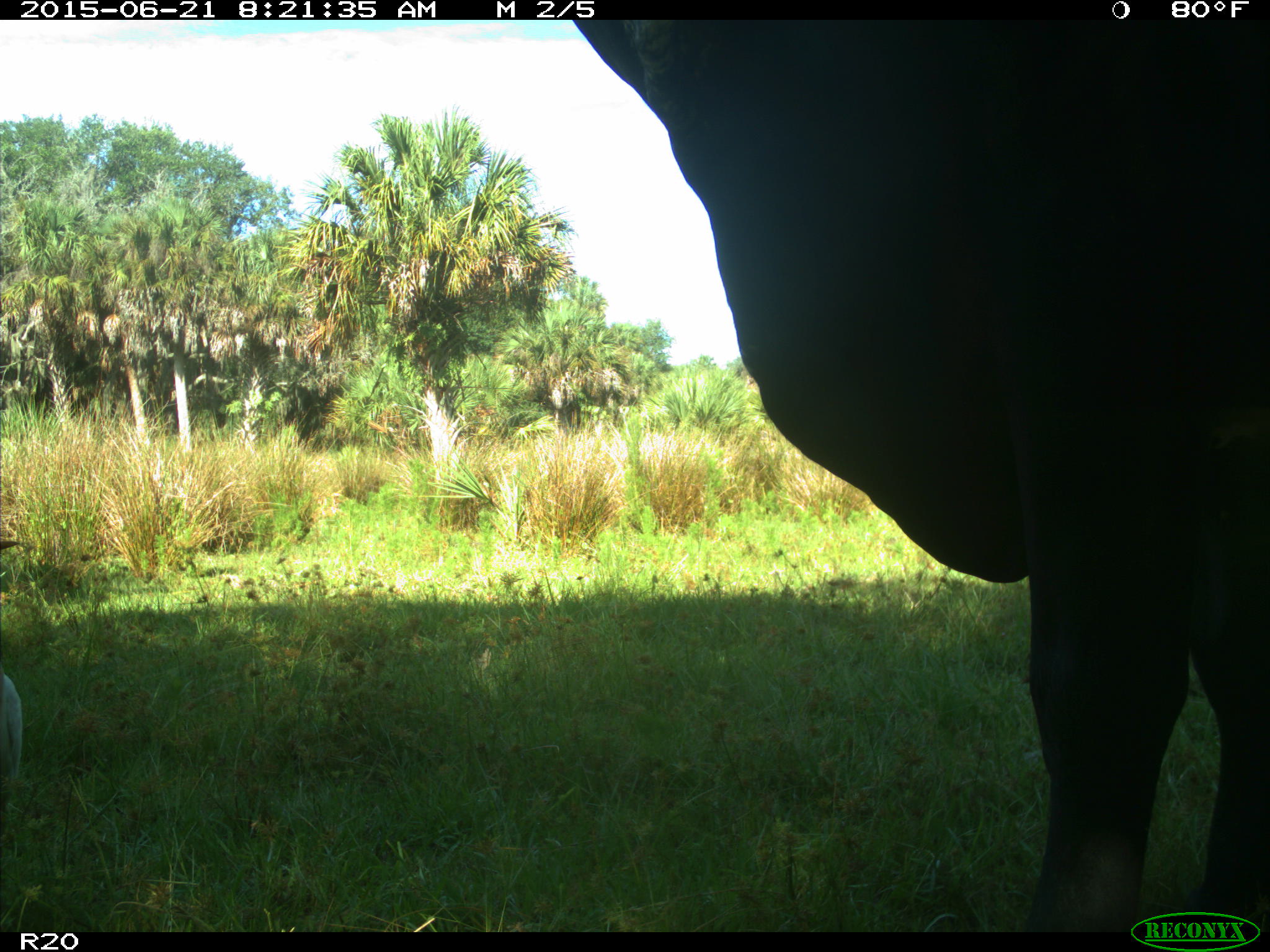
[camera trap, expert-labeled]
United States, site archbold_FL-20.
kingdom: Animalia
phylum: Chordata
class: Mammalia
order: Artiodactyla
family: Bovidae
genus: Bos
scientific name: Bos taurus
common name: domestic cow